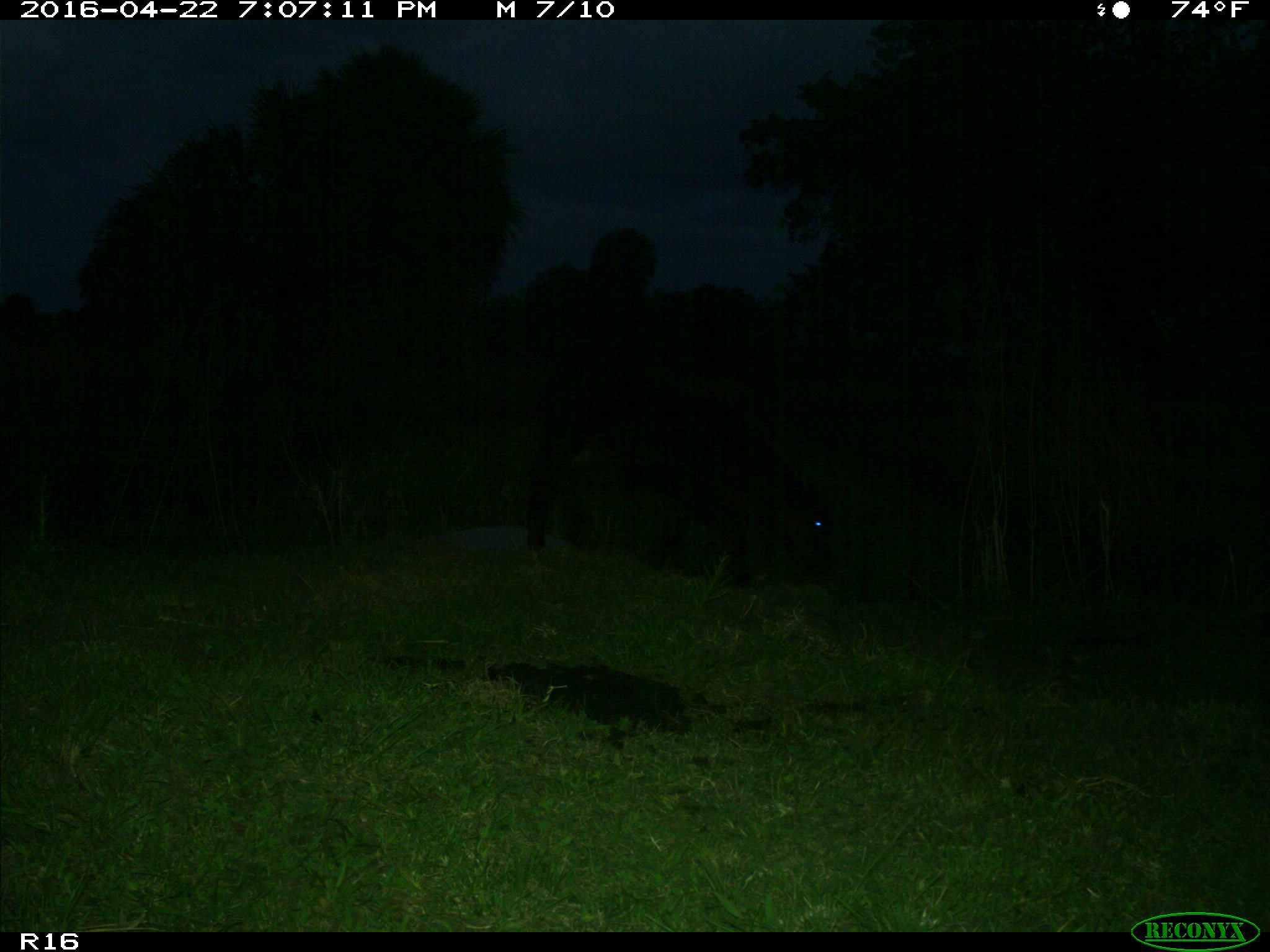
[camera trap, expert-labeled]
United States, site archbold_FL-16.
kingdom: Animalia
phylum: Chordata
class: Mammalia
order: Artiodactyla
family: Bovidae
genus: Bos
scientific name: Bos taurus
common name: domestic cow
Bos taurus (domestic cow).